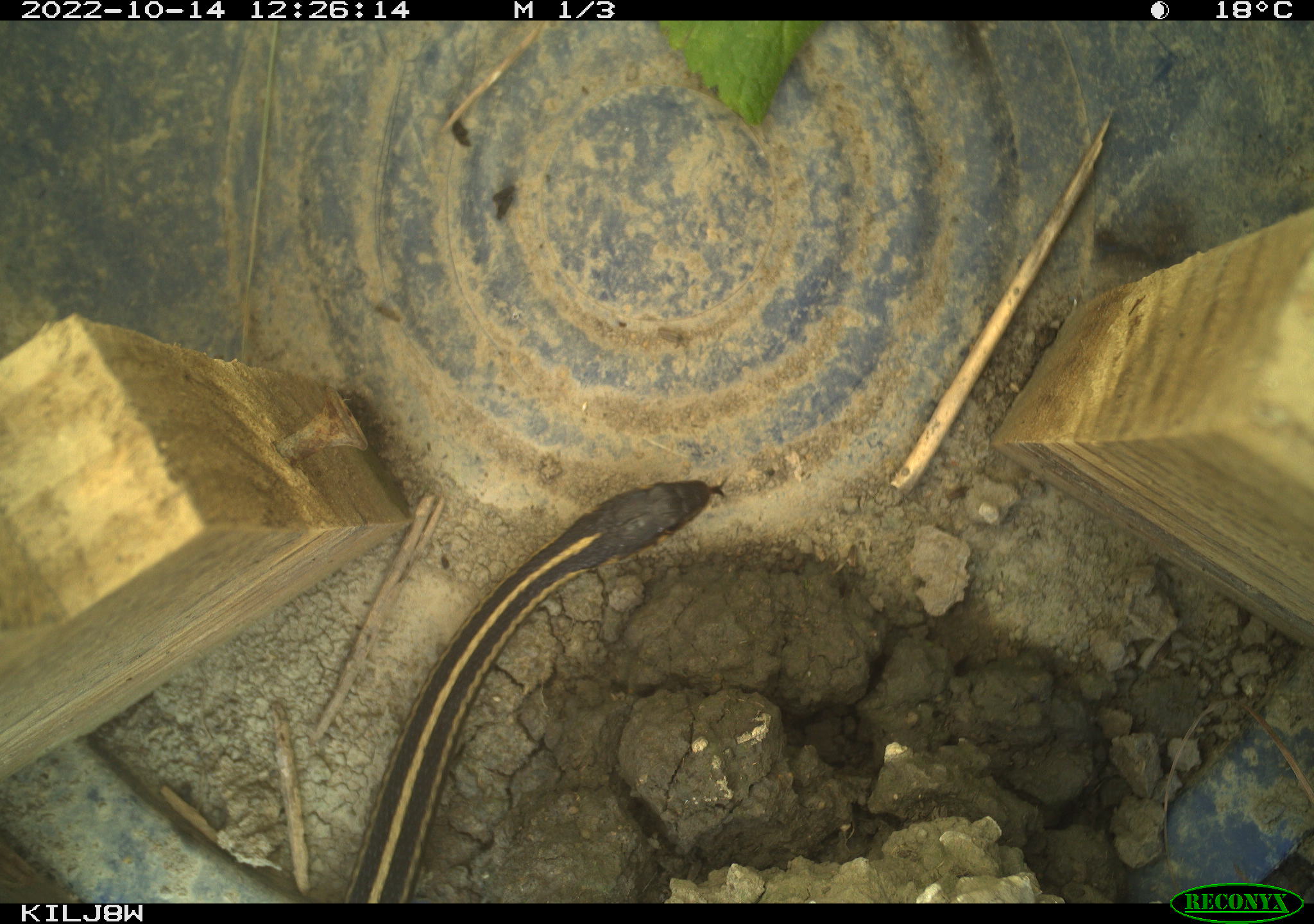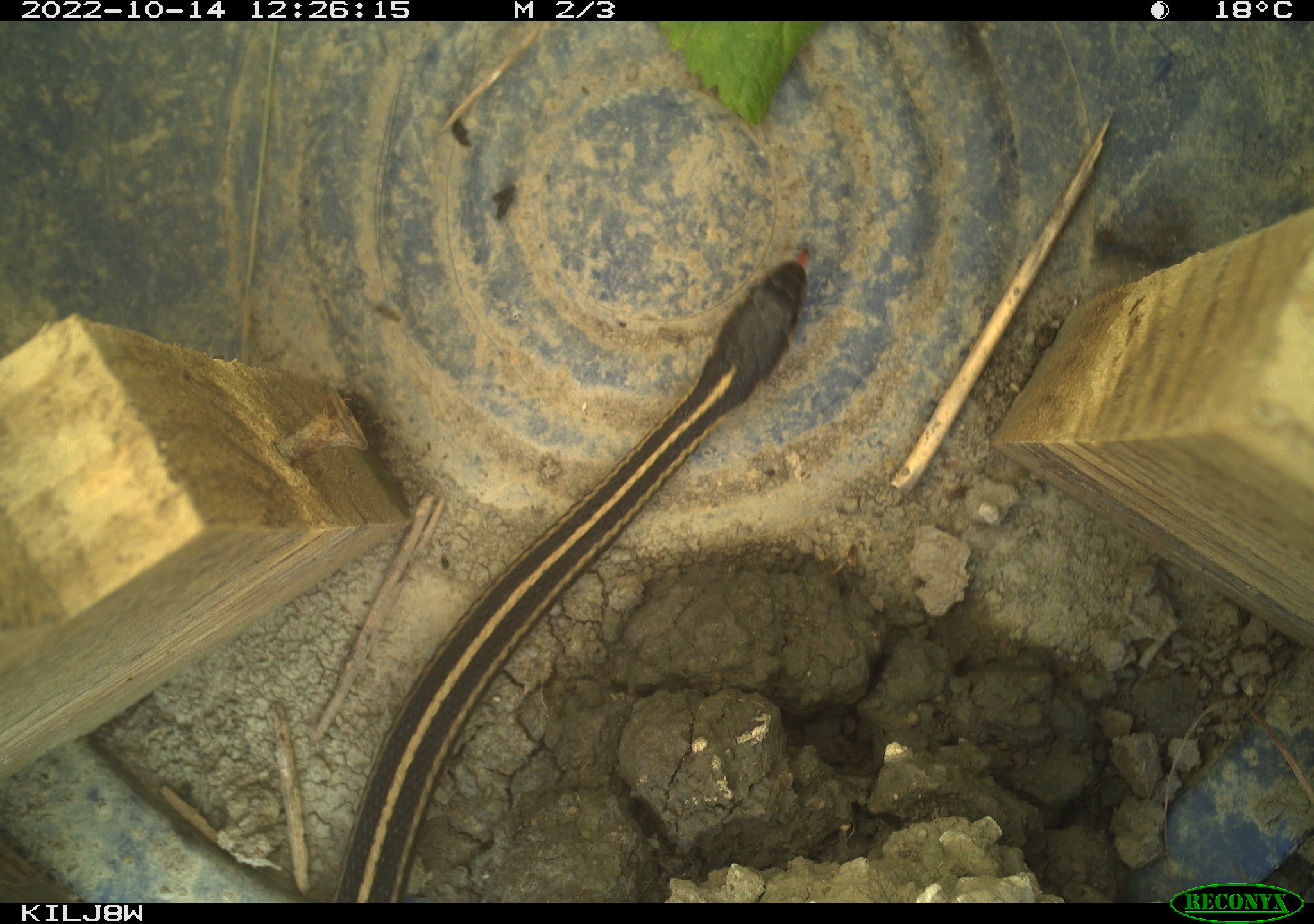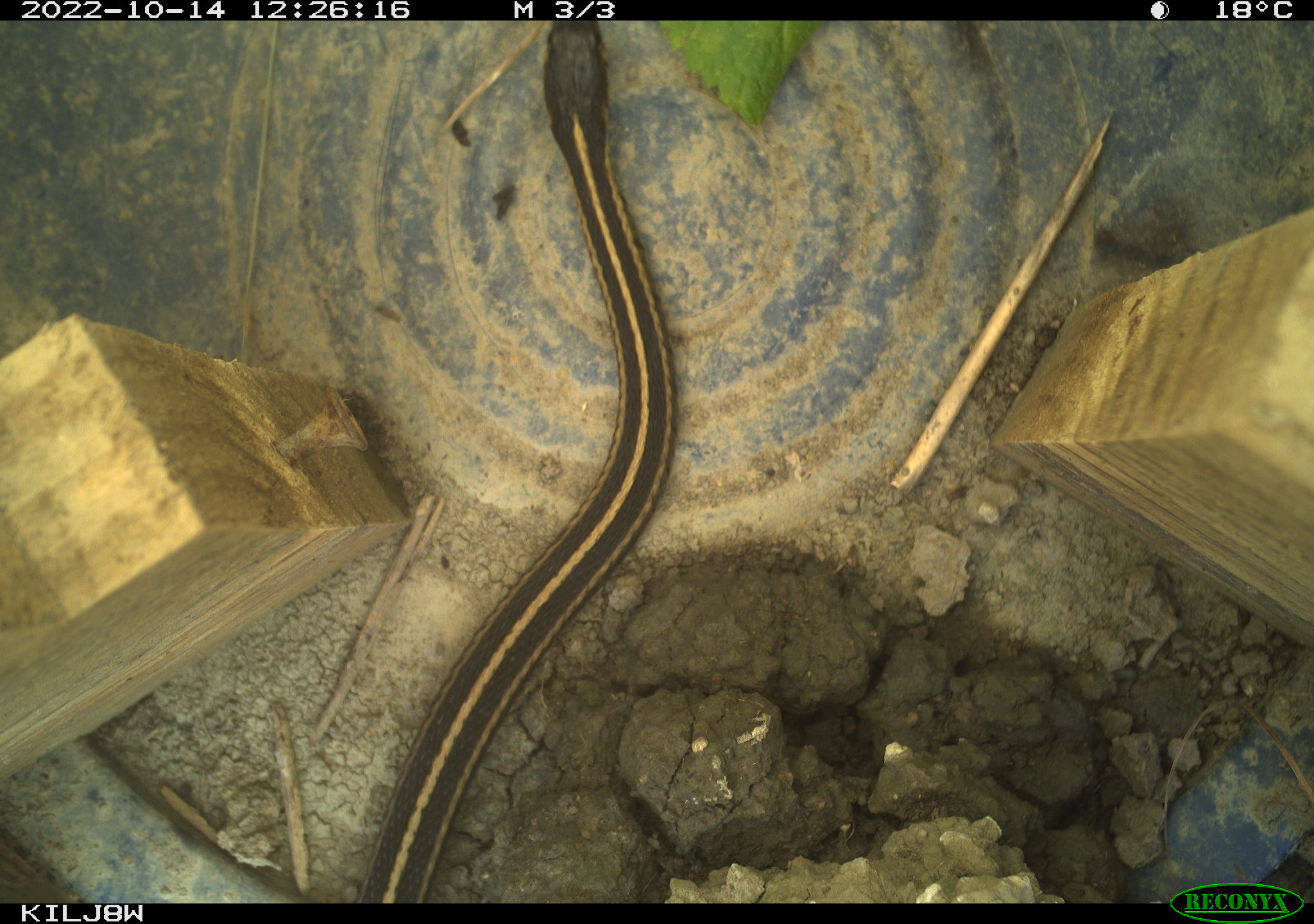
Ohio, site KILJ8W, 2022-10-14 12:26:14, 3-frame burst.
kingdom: Animalia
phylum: Chordata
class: Reptilia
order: Squamata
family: Colubridae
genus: Thamnophis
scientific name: Thamnophis sirtalis sirtalis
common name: eastern gartersnake